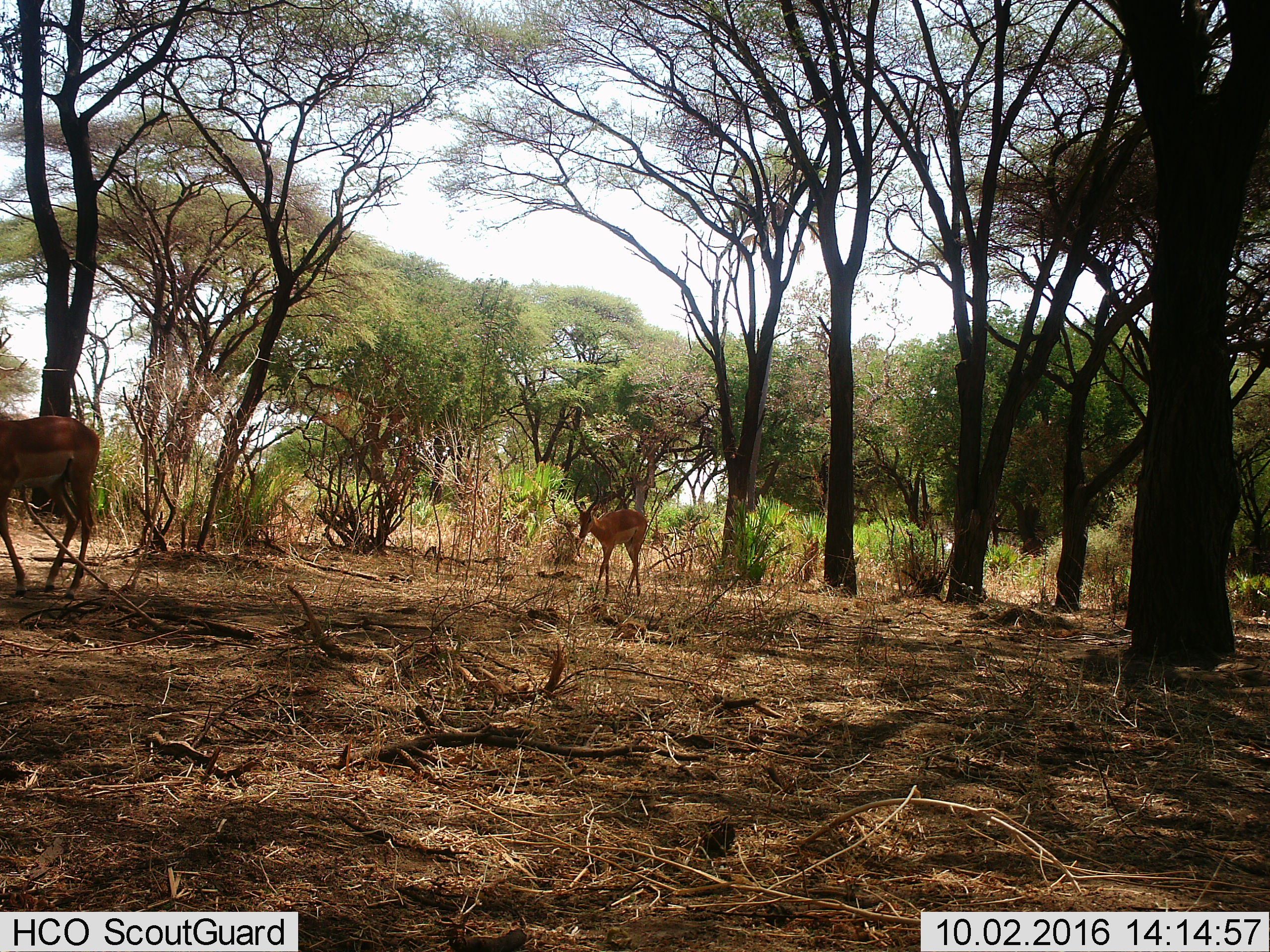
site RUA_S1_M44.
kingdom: Animalia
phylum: Chordata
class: Mammalia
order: Artiodactyla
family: Bovidae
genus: Aepyceros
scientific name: Aepyceros melampus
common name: impala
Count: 2.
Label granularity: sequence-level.